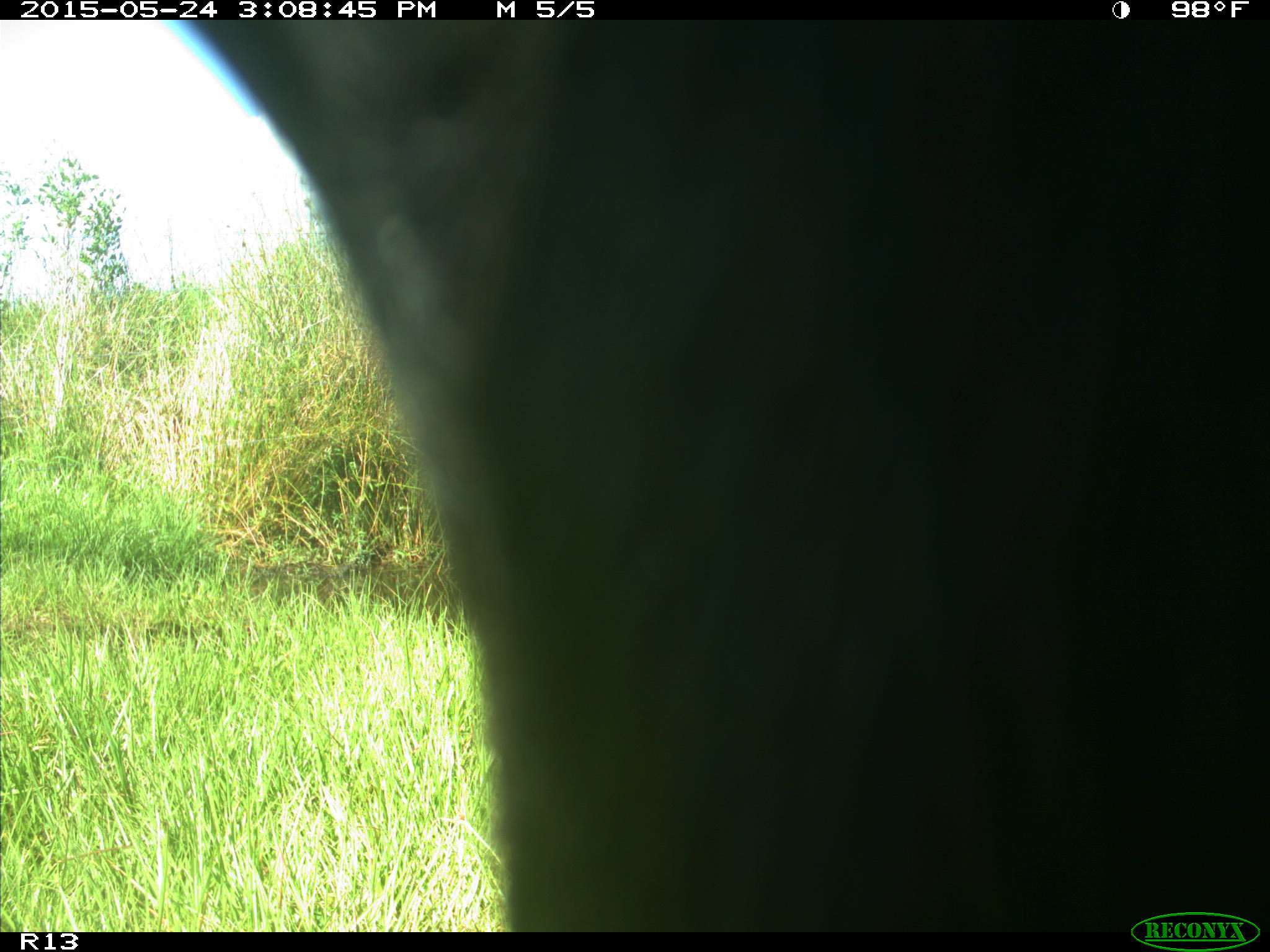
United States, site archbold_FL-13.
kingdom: Animalia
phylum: Chordata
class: Mammalia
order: Artiodactyla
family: Bovidae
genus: Bos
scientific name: Bos taurus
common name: domestic cow